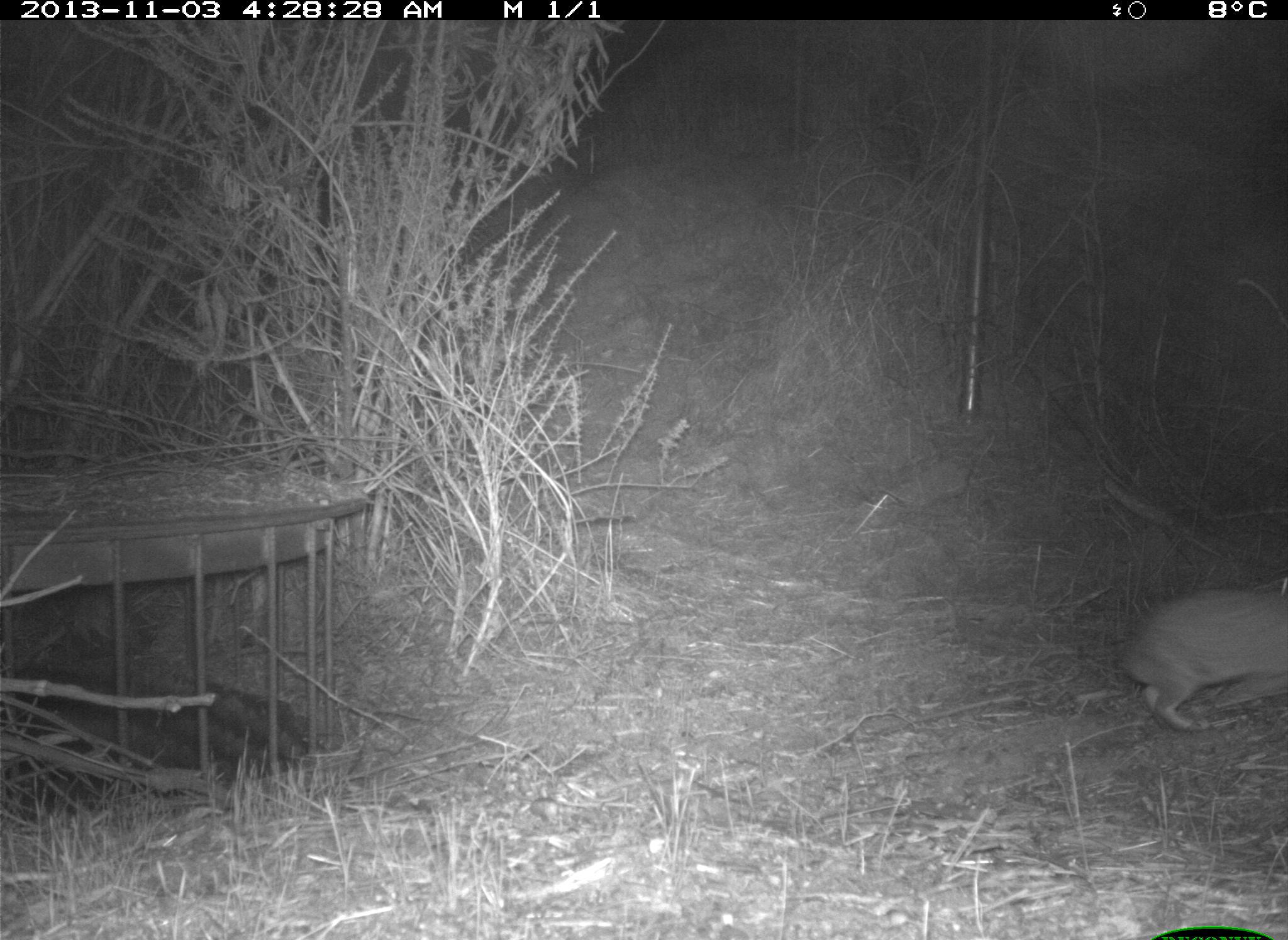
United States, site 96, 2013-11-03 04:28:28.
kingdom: Animalia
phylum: Chordata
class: Mammalia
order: Lagomorpha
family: Leporidae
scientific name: Leporidae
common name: rabbits and hares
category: rabbit